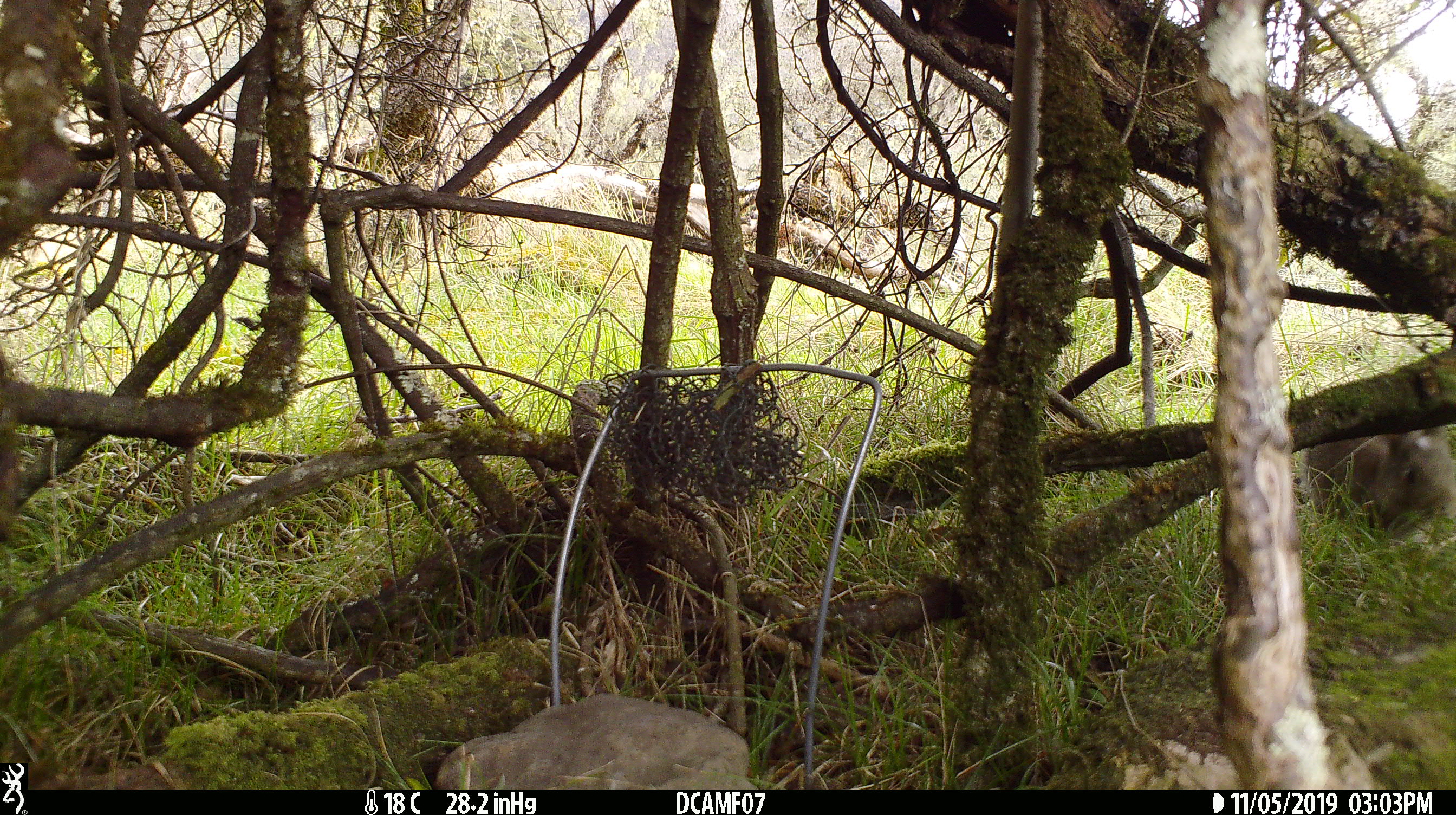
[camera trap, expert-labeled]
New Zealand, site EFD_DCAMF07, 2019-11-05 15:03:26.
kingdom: Animalia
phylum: Chordata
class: Mammalia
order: Lagomorpha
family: Leporidae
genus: Oryctolagus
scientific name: Oryctolagus cuniculus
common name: european rabbit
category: rabbit